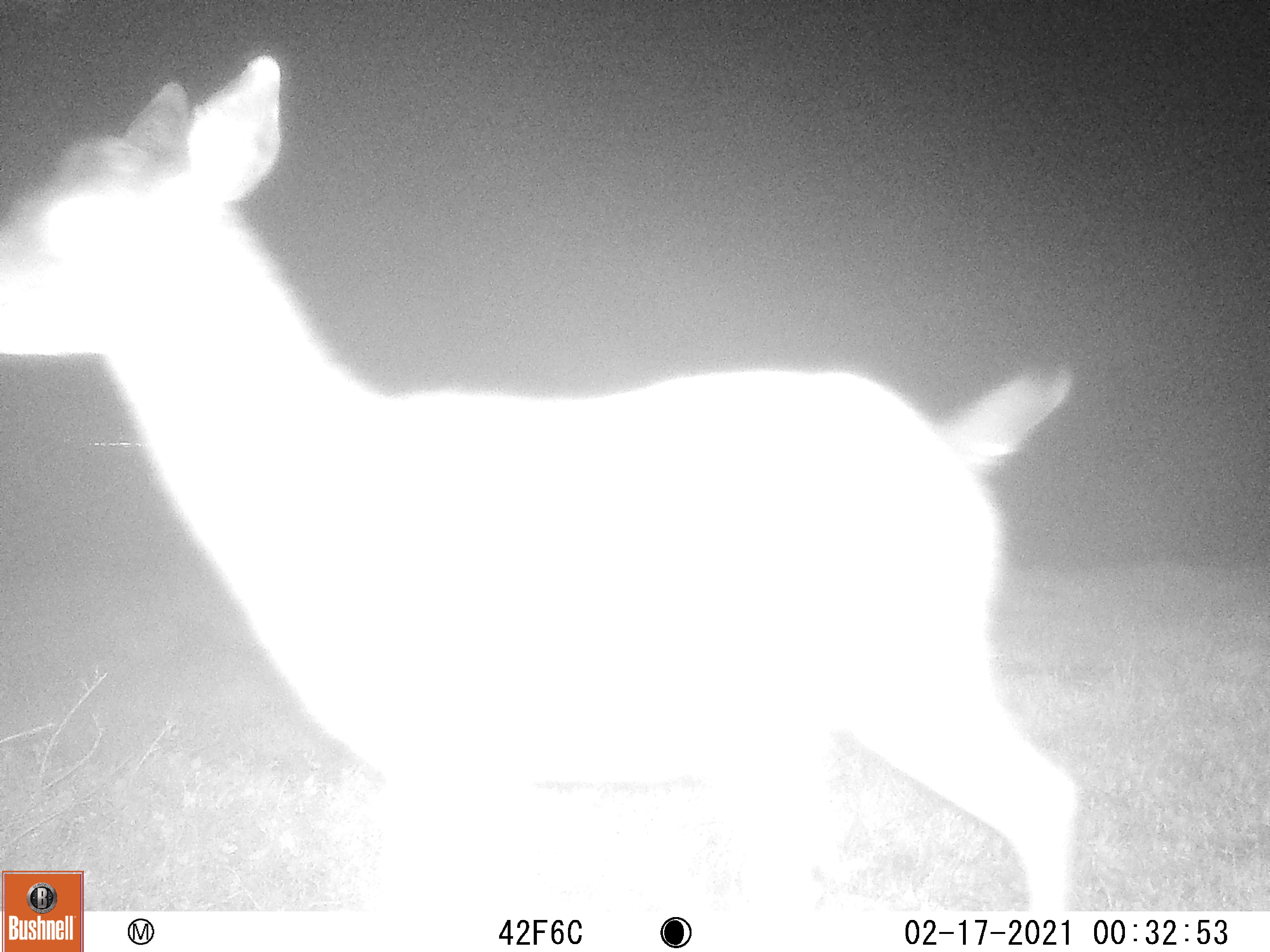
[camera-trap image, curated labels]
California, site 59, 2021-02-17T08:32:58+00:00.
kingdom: Animalia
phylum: Chordata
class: Mammalia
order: Artiodactyla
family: Cervidae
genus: Odocoileus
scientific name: Odocoileus hemionus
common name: mule deer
Mule deer (Odocoileus hemionus).